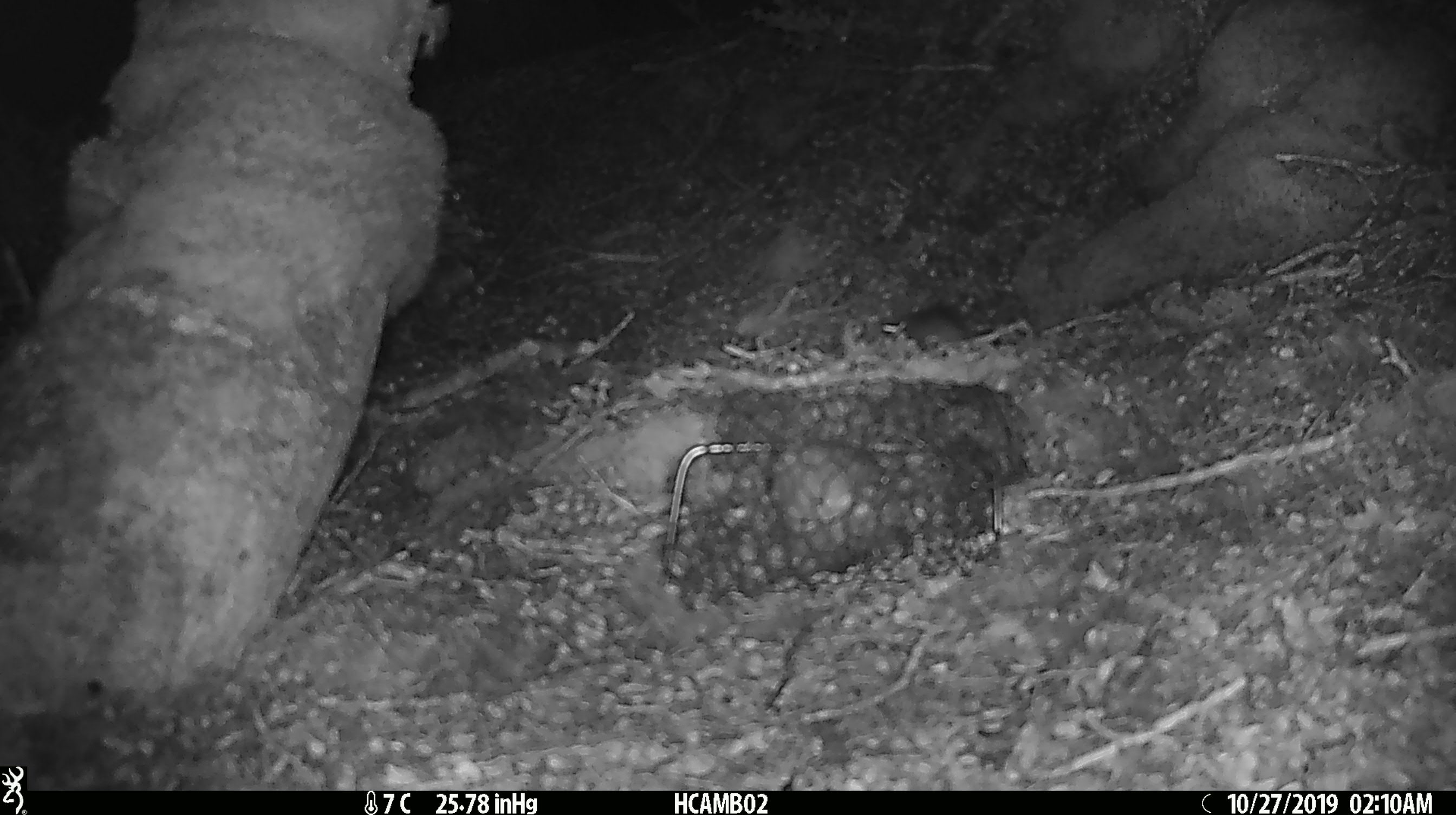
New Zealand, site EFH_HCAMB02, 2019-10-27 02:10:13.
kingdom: Animalia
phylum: Chordata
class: Mammalia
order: Rodentia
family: Muridae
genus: Mus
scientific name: Mus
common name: mouse